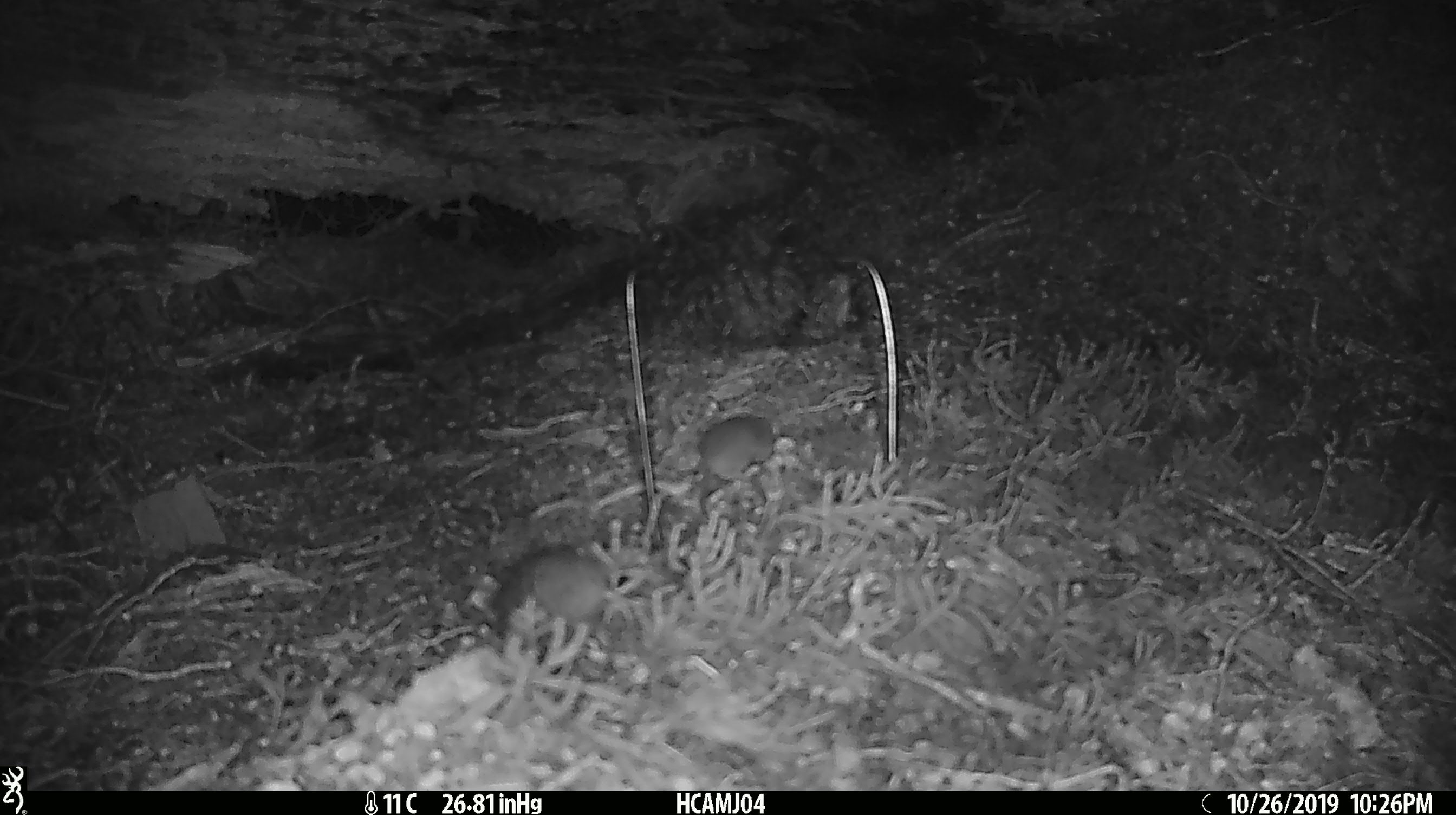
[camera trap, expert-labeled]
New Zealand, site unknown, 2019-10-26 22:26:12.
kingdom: Animalia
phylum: Chordata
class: Mammalia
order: Rodentia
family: Muridae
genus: Mus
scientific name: Mus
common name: mouse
Mouse (Mus).